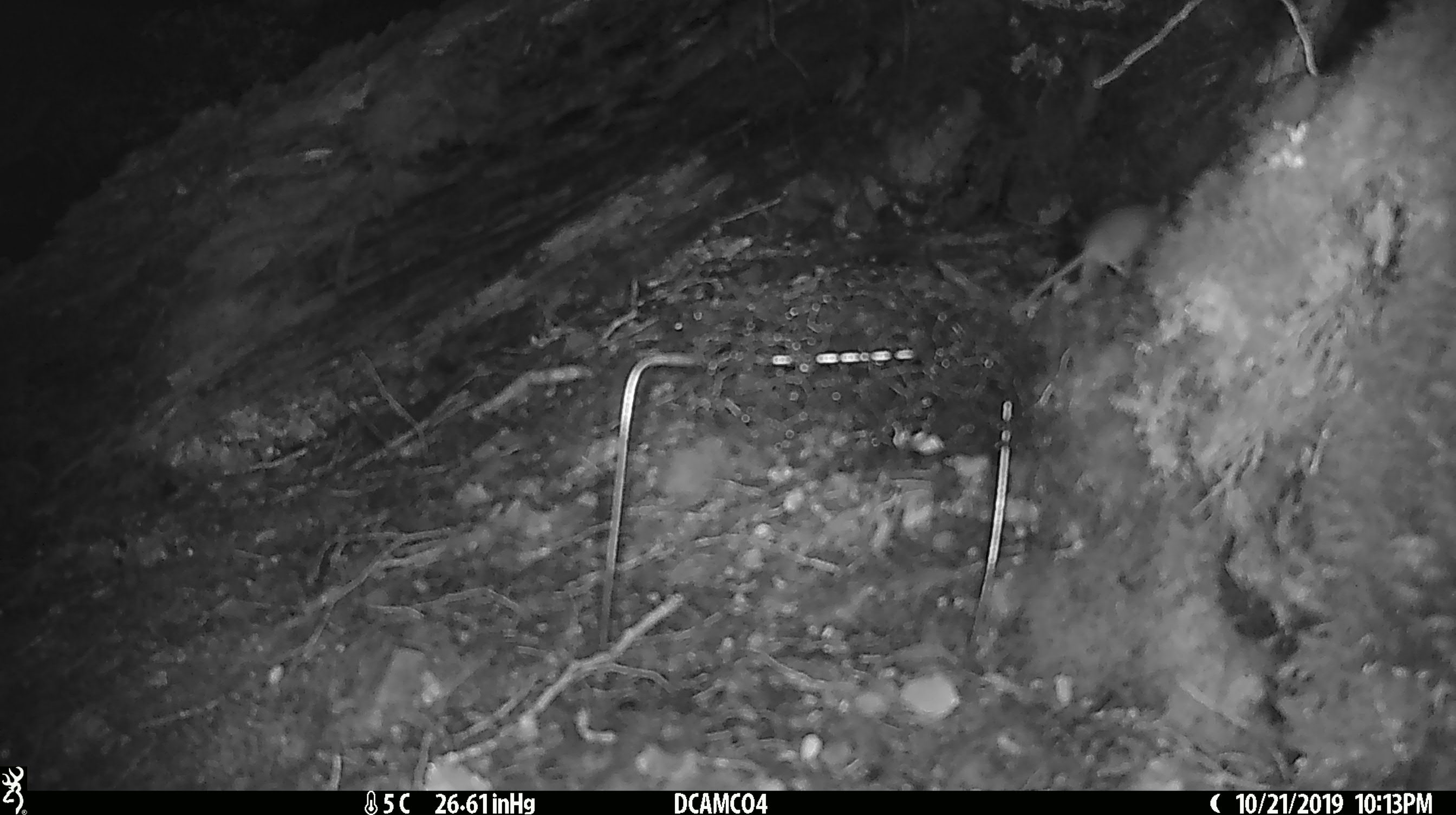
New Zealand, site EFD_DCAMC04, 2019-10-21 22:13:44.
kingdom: Animalia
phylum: Chordata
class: Mammalia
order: Rodentia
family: Muridae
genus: Mus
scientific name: Mus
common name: mouse